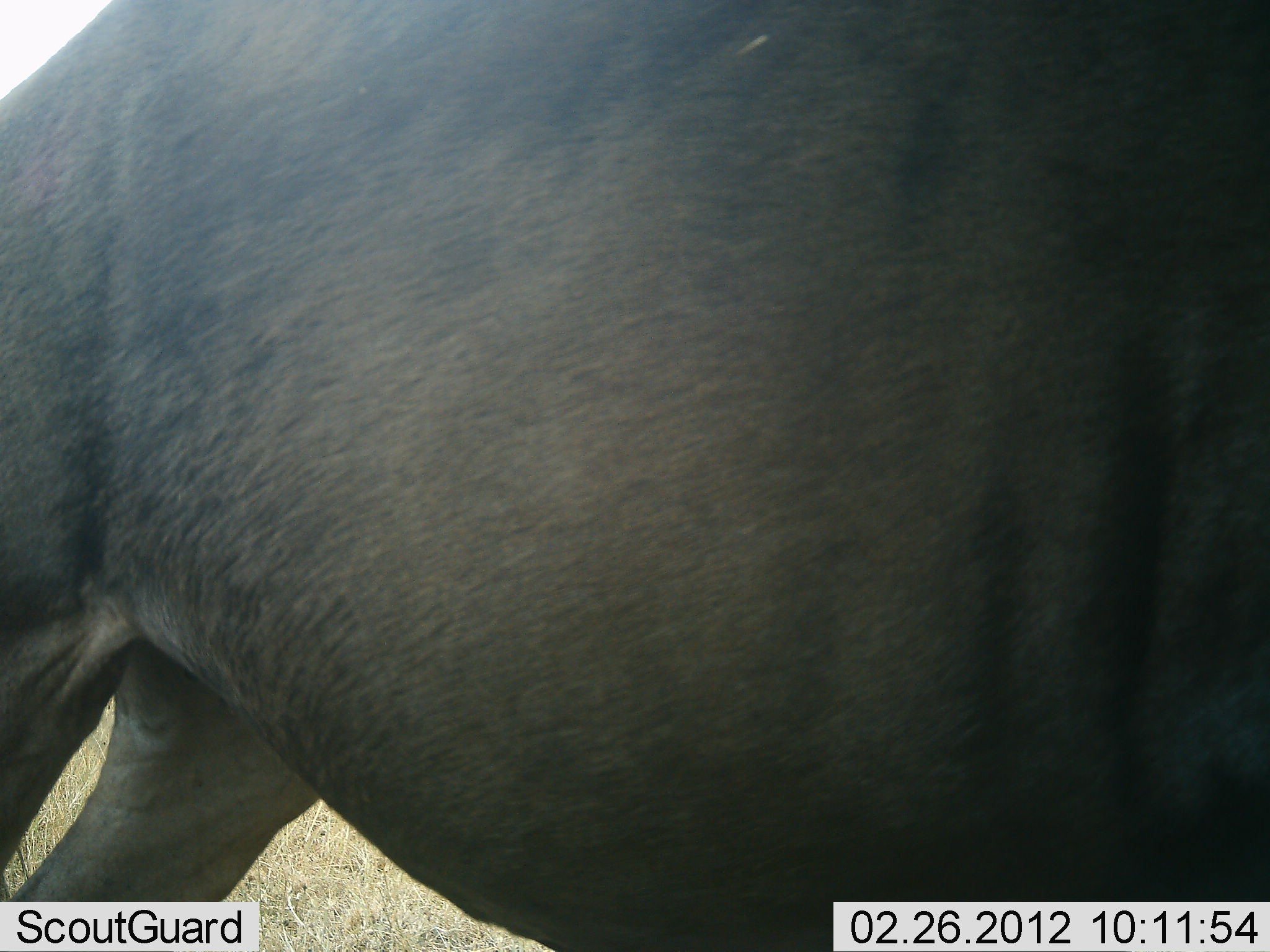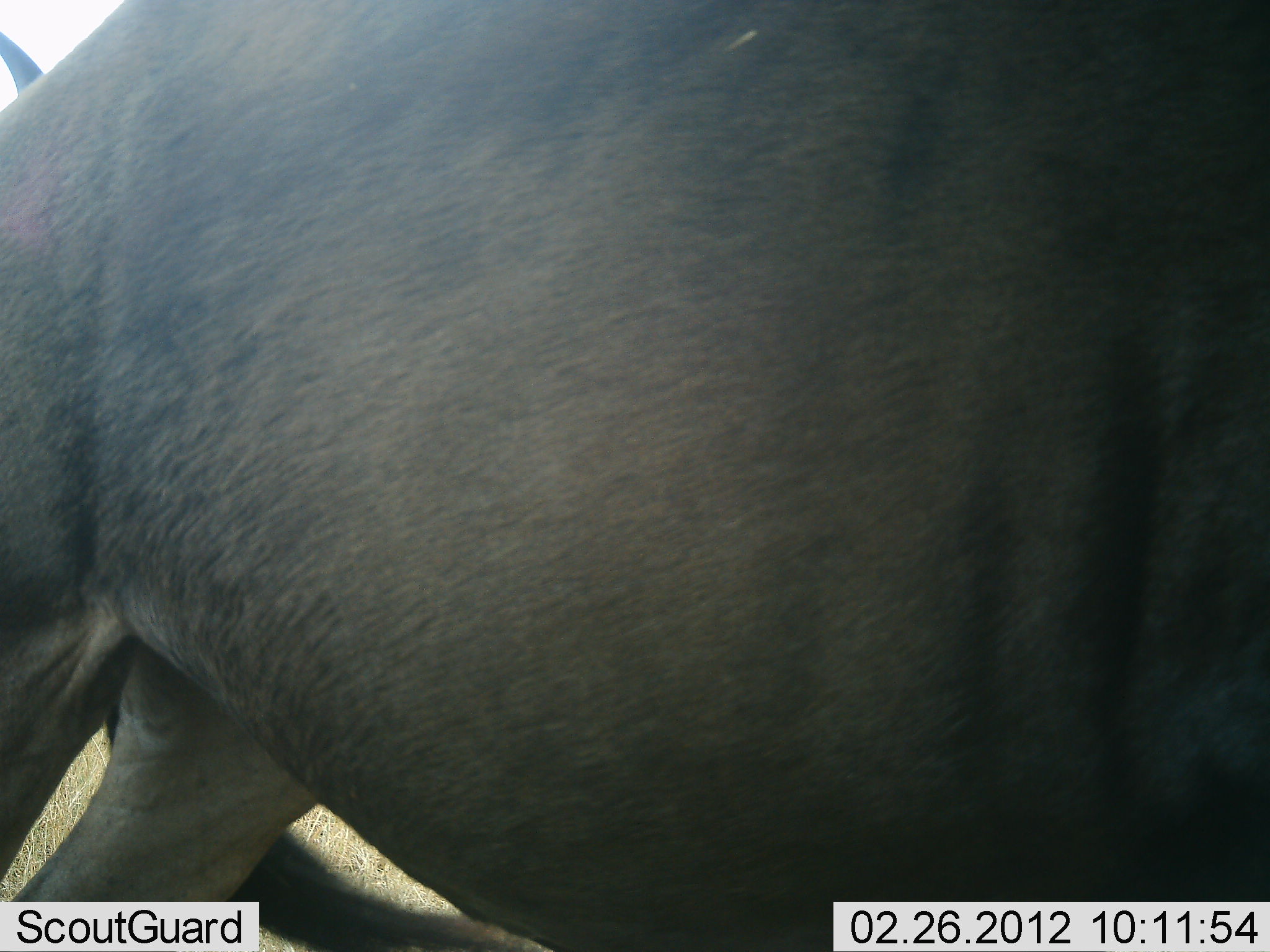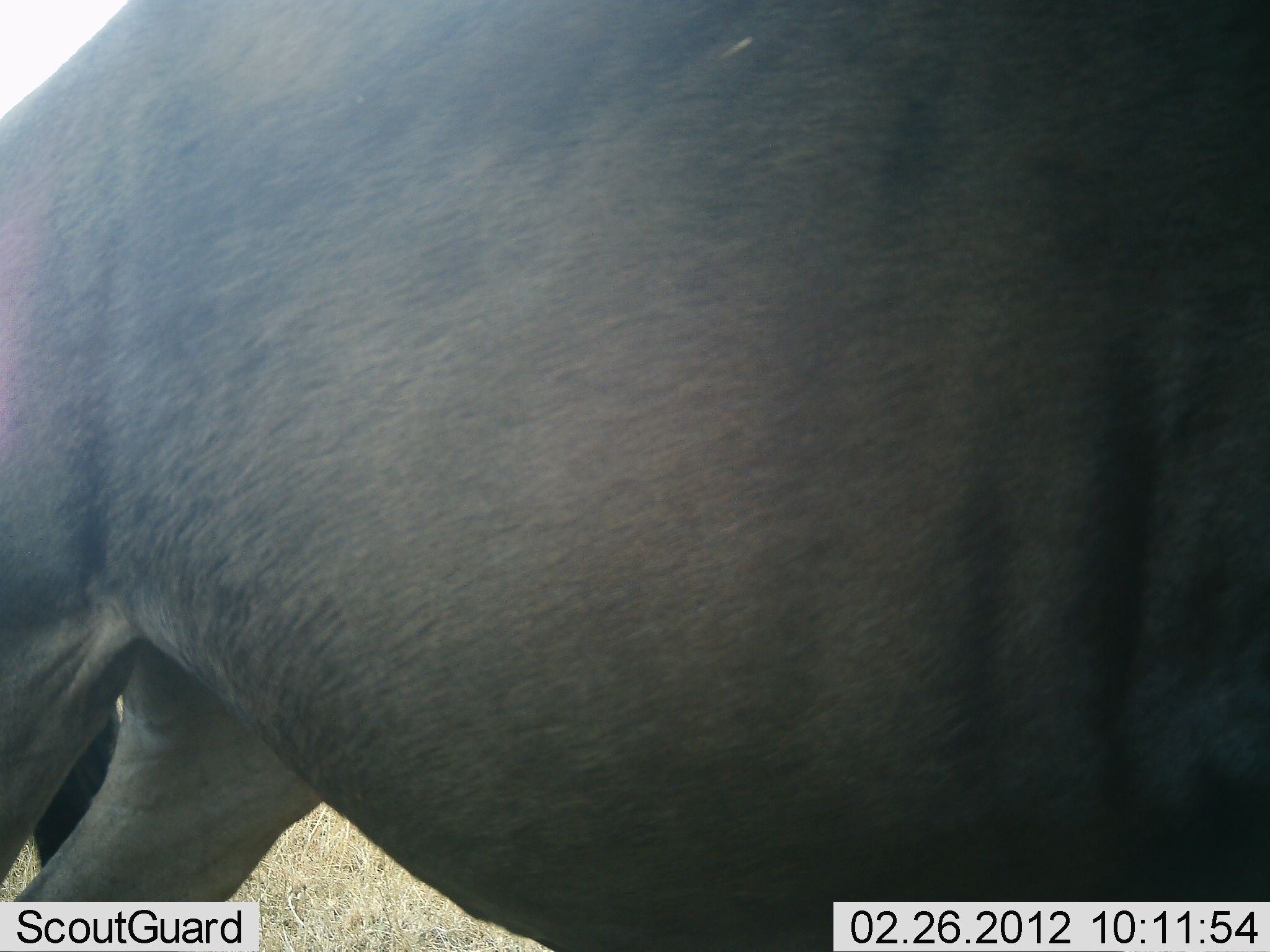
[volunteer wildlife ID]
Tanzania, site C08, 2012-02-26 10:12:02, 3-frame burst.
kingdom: Animalia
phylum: Chordata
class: Mammalia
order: Artiodactyla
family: Bovidae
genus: Connochaetes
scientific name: Connochaetes taurinus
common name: blue wildebeest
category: wildebeest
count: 1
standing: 91%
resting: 0%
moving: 0%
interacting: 5%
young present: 0%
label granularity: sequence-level